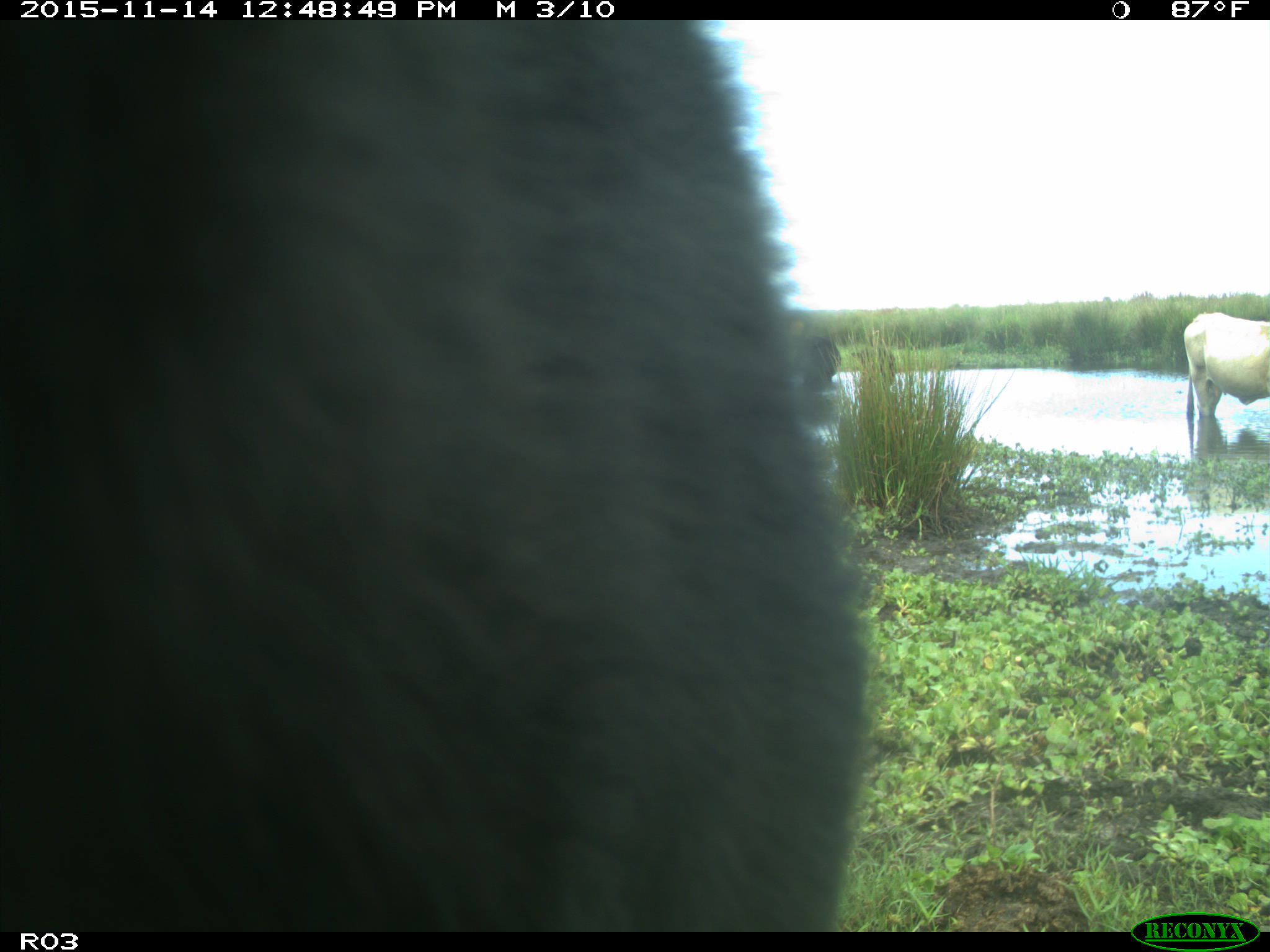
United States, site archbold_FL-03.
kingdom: Animalia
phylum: Chordata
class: Mammalia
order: Artiodactyla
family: Bovidae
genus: Bos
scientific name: Bos taurus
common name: domestic cow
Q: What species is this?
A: Bos taurus (domestic cow).